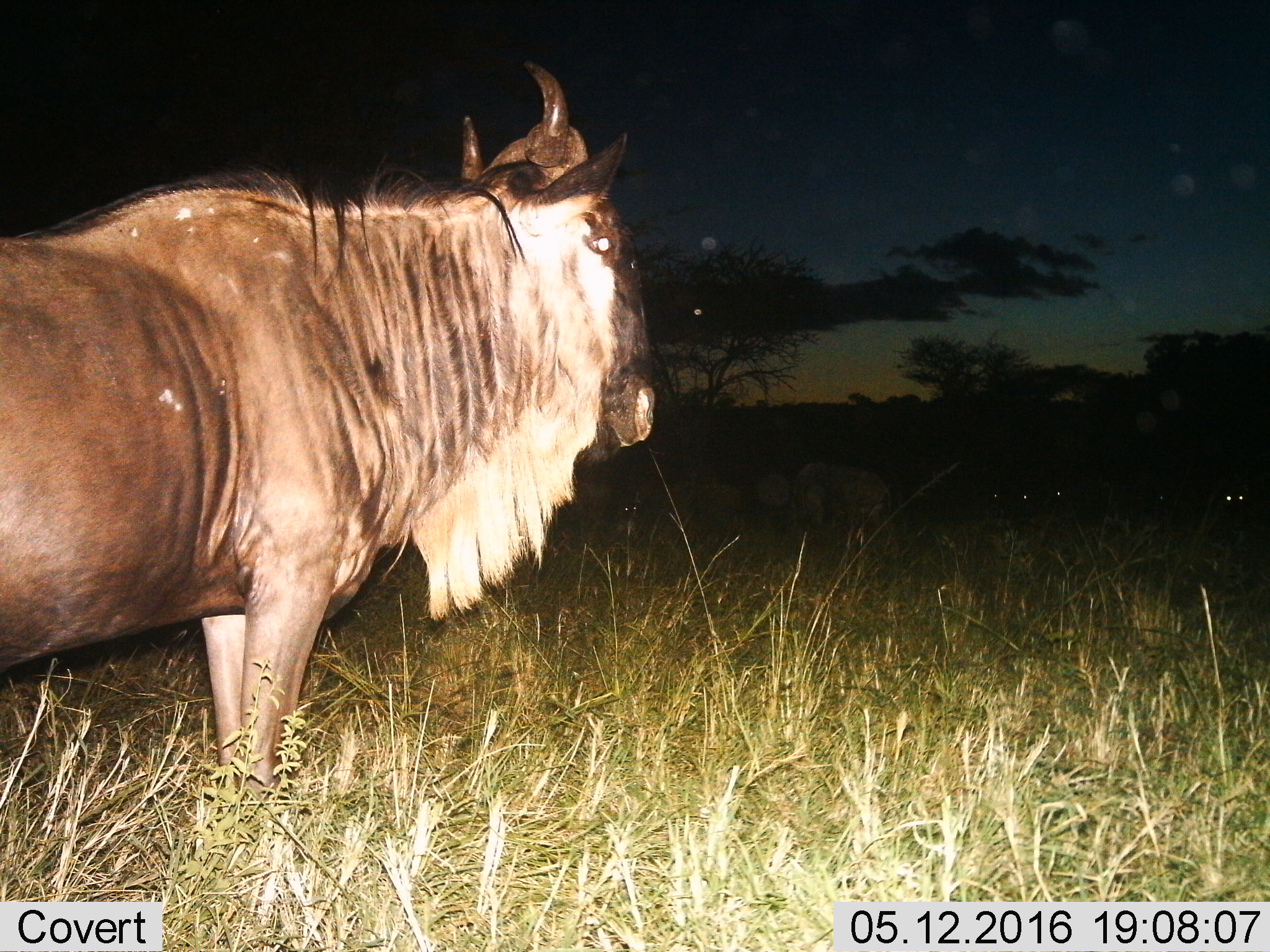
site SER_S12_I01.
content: unidentified animal